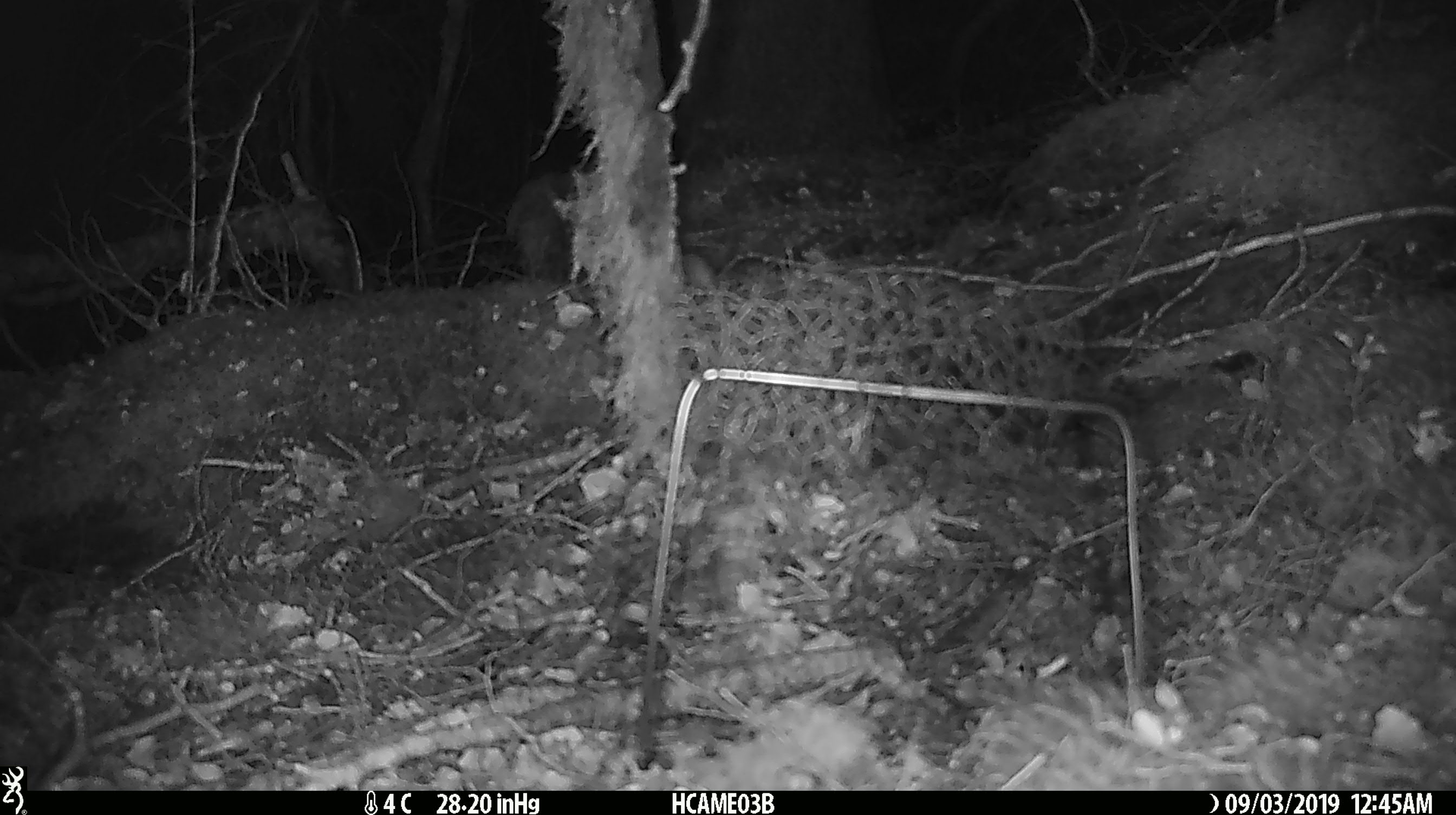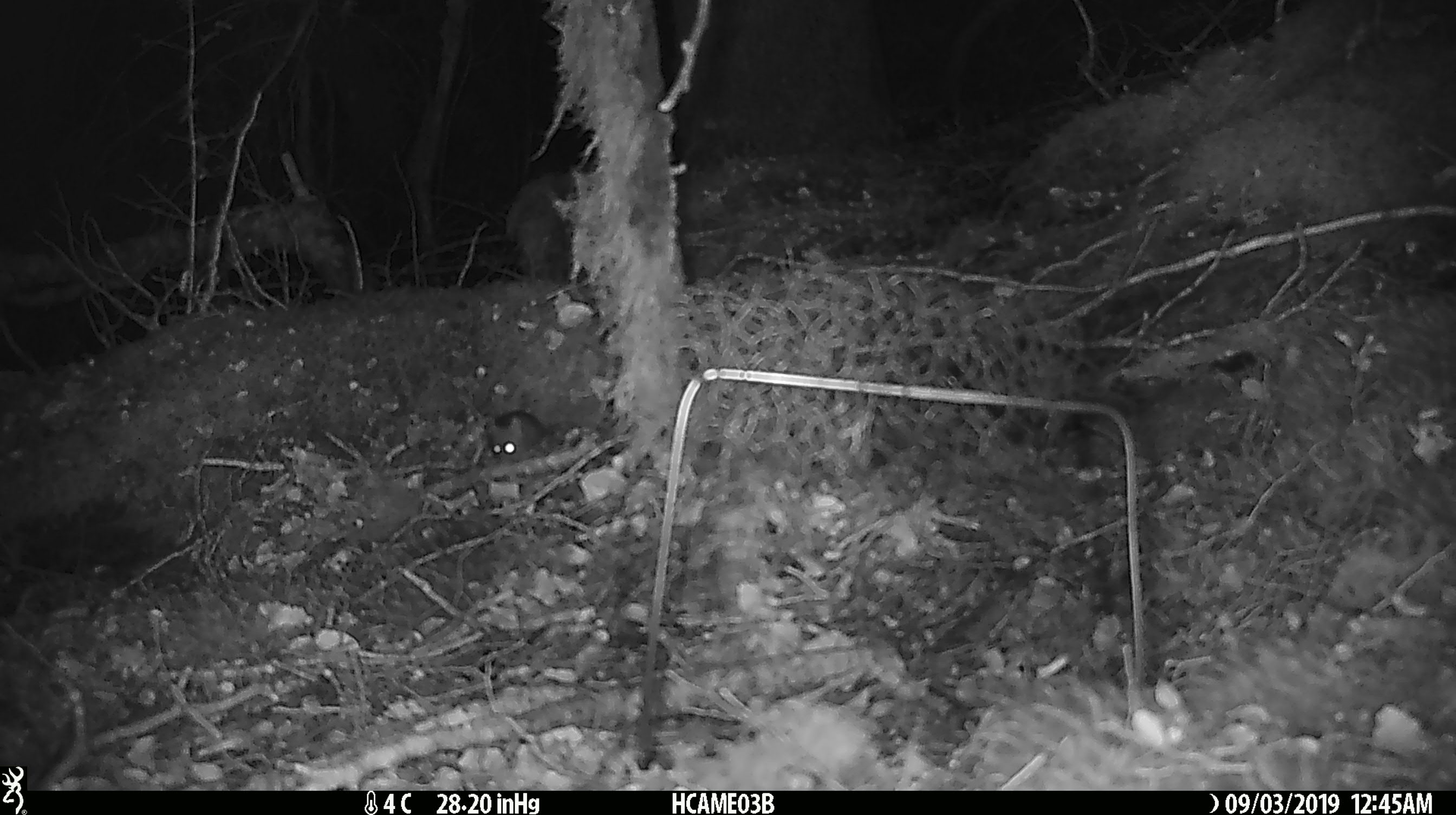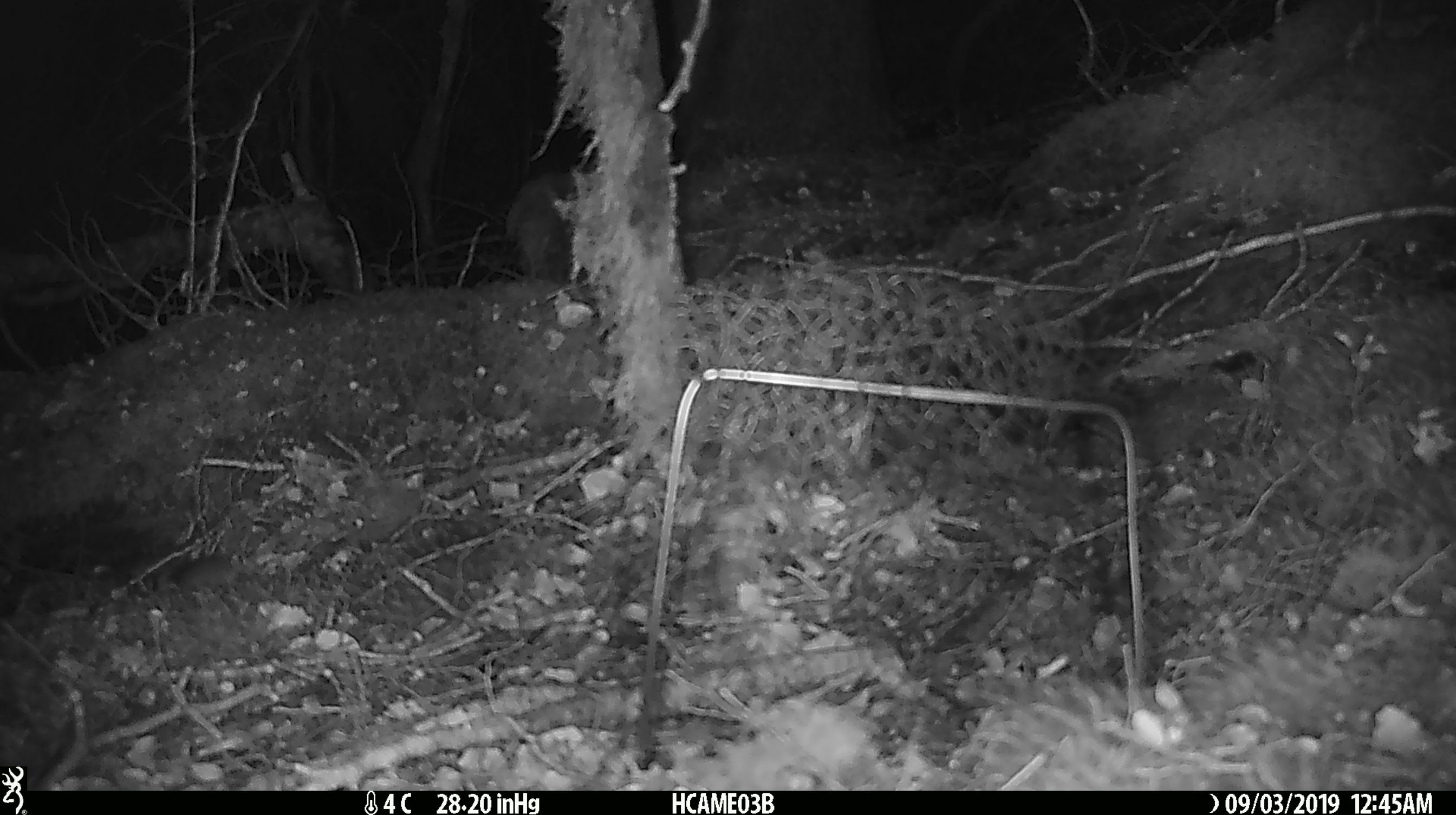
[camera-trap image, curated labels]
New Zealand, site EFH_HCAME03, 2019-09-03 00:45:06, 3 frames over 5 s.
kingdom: Animalia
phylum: Chordata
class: Mammalia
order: Rodentia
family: Muridae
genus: Mus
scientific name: Mus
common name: mouse